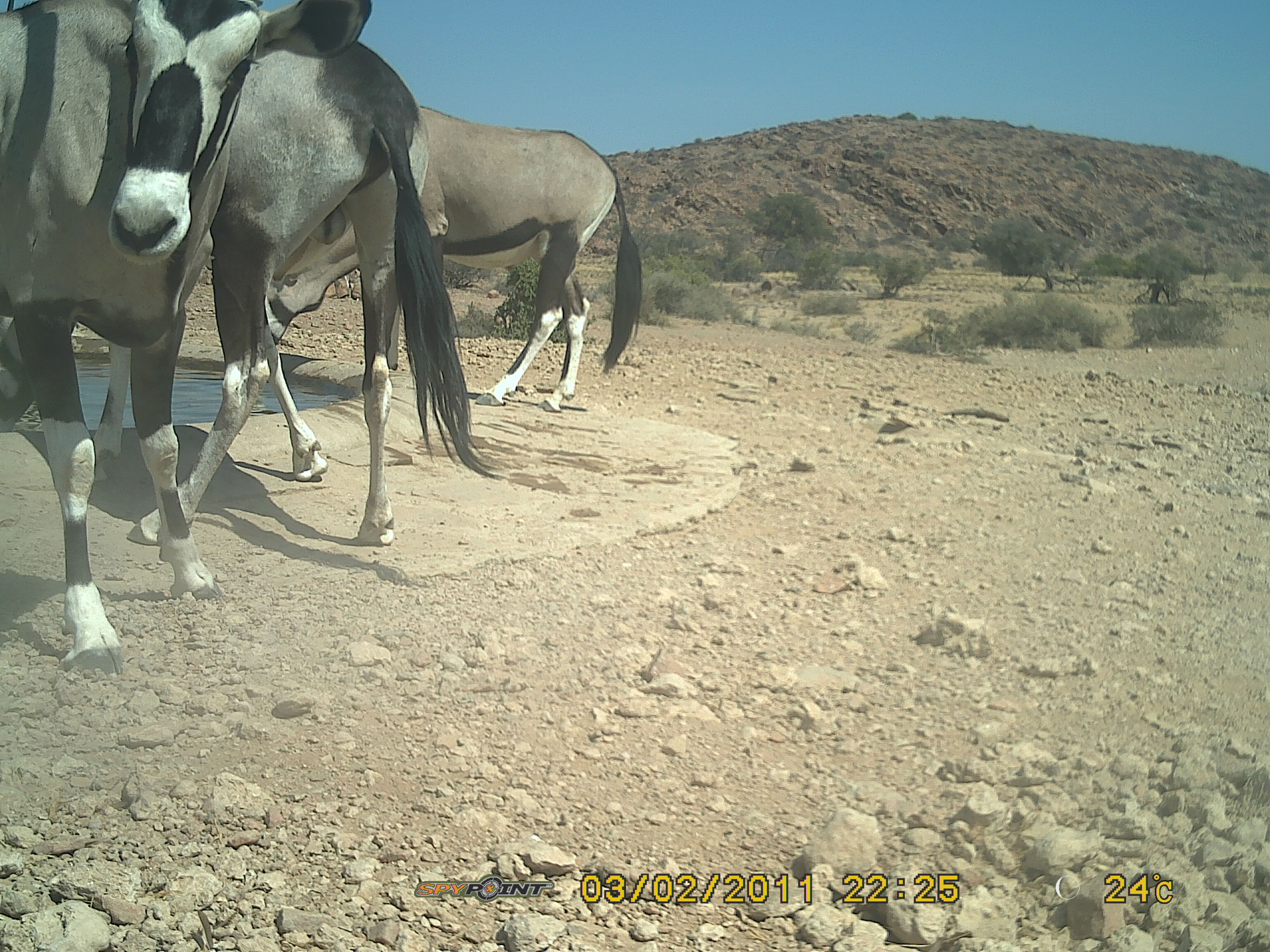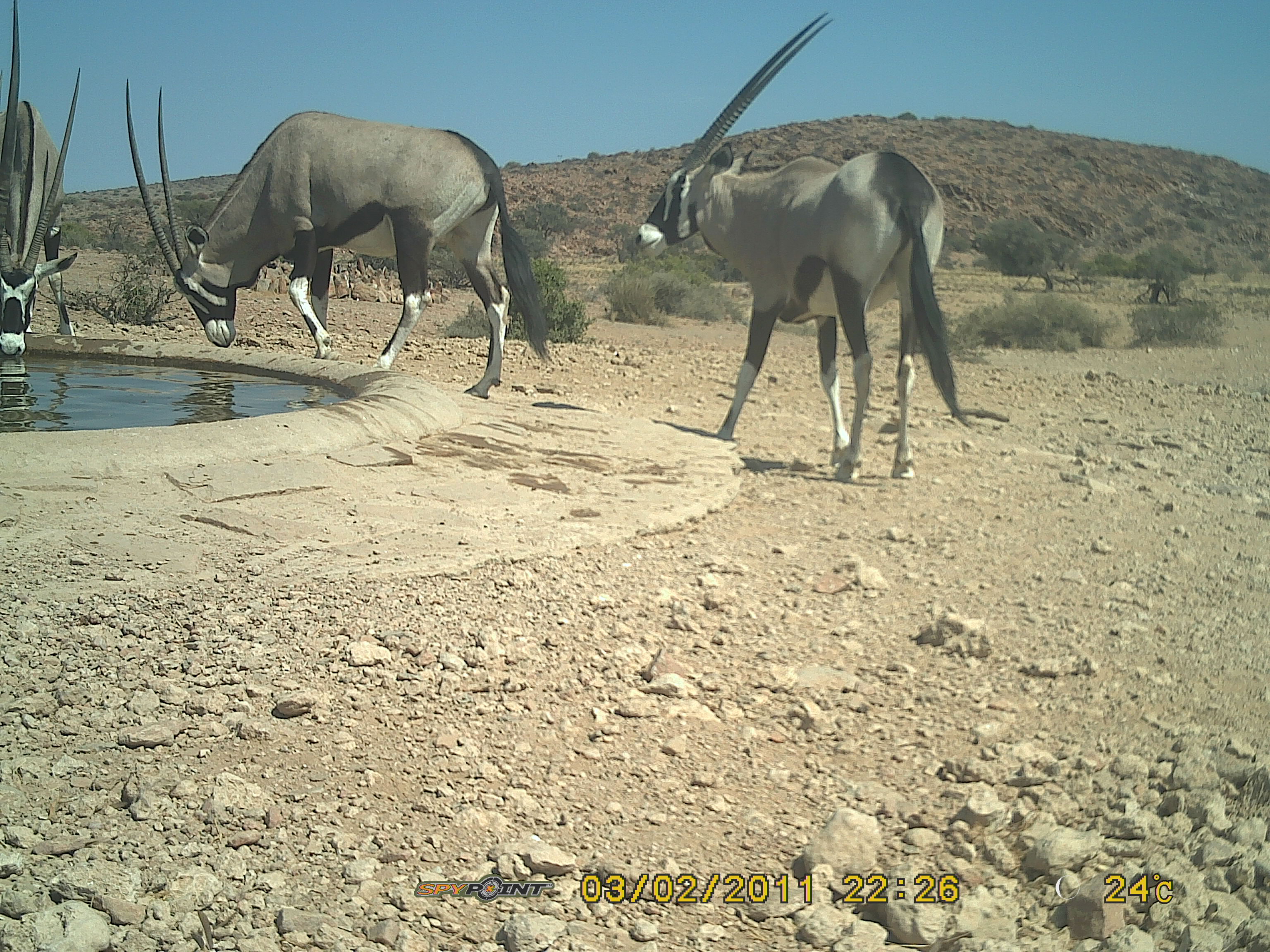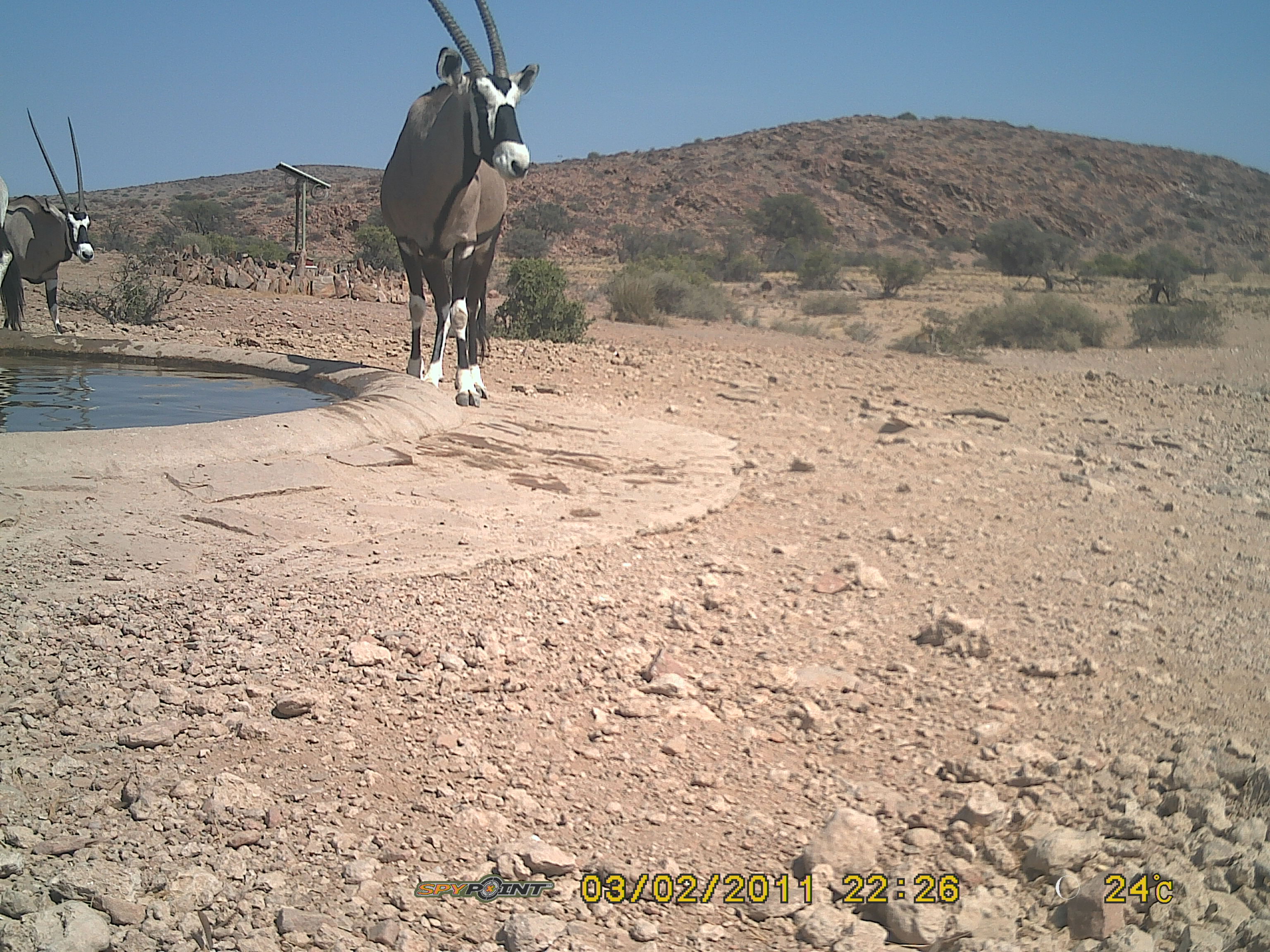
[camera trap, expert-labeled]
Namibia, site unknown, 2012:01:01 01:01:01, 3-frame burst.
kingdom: Animalia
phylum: Chordata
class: Mammalia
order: Artiodactyla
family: Bovidae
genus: Oryx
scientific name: Oryx gazella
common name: gemsbok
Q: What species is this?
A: Oryx gazella (gemsbok).